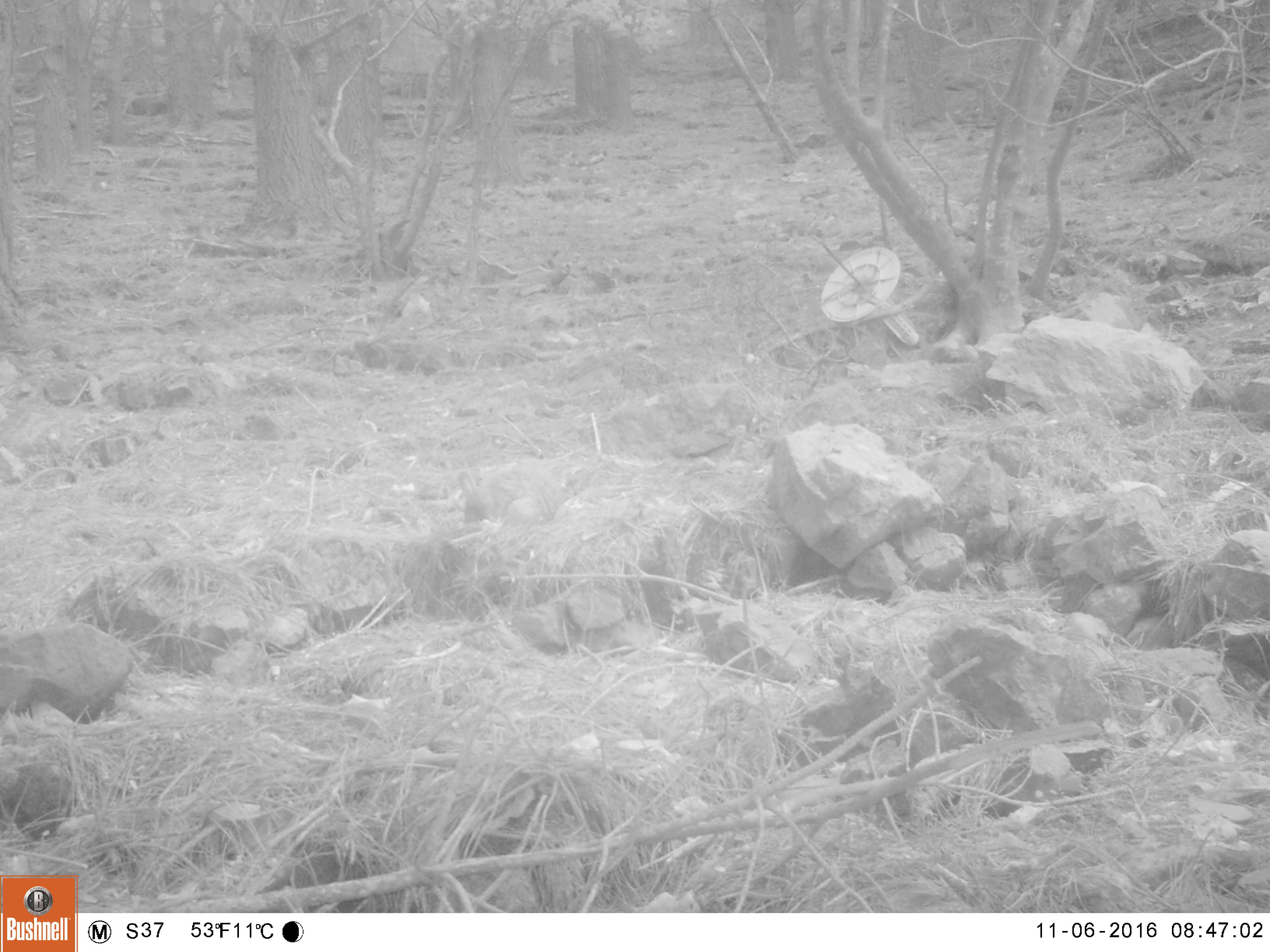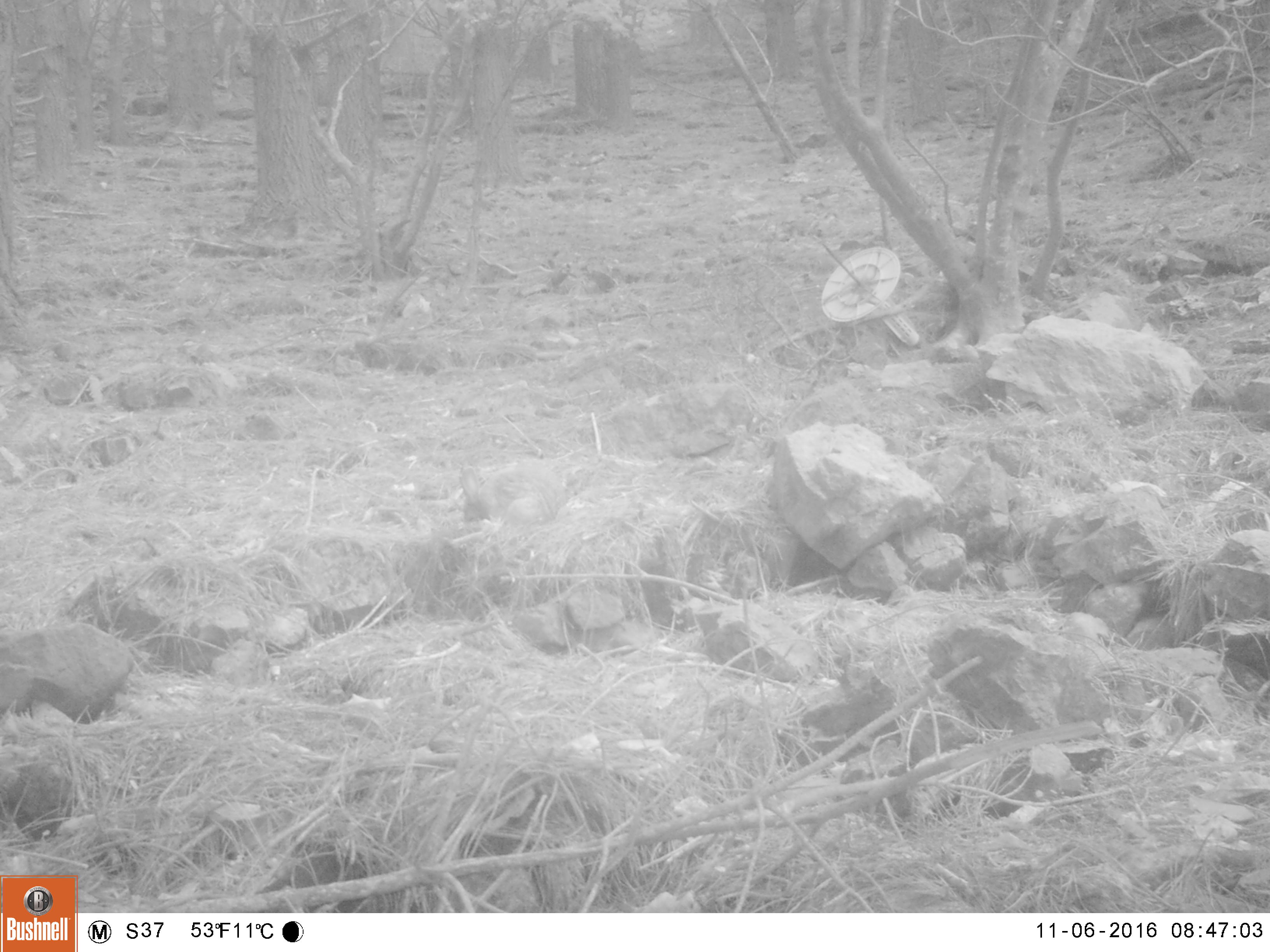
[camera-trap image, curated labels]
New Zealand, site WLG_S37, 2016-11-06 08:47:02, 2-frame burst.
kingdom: Animalia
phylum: Chordata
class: Mammalia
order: Lagomorpha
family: Leporidae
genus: Oryctolagus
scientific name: Oryctolagus cuniculus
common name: european rabbit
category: rabbit